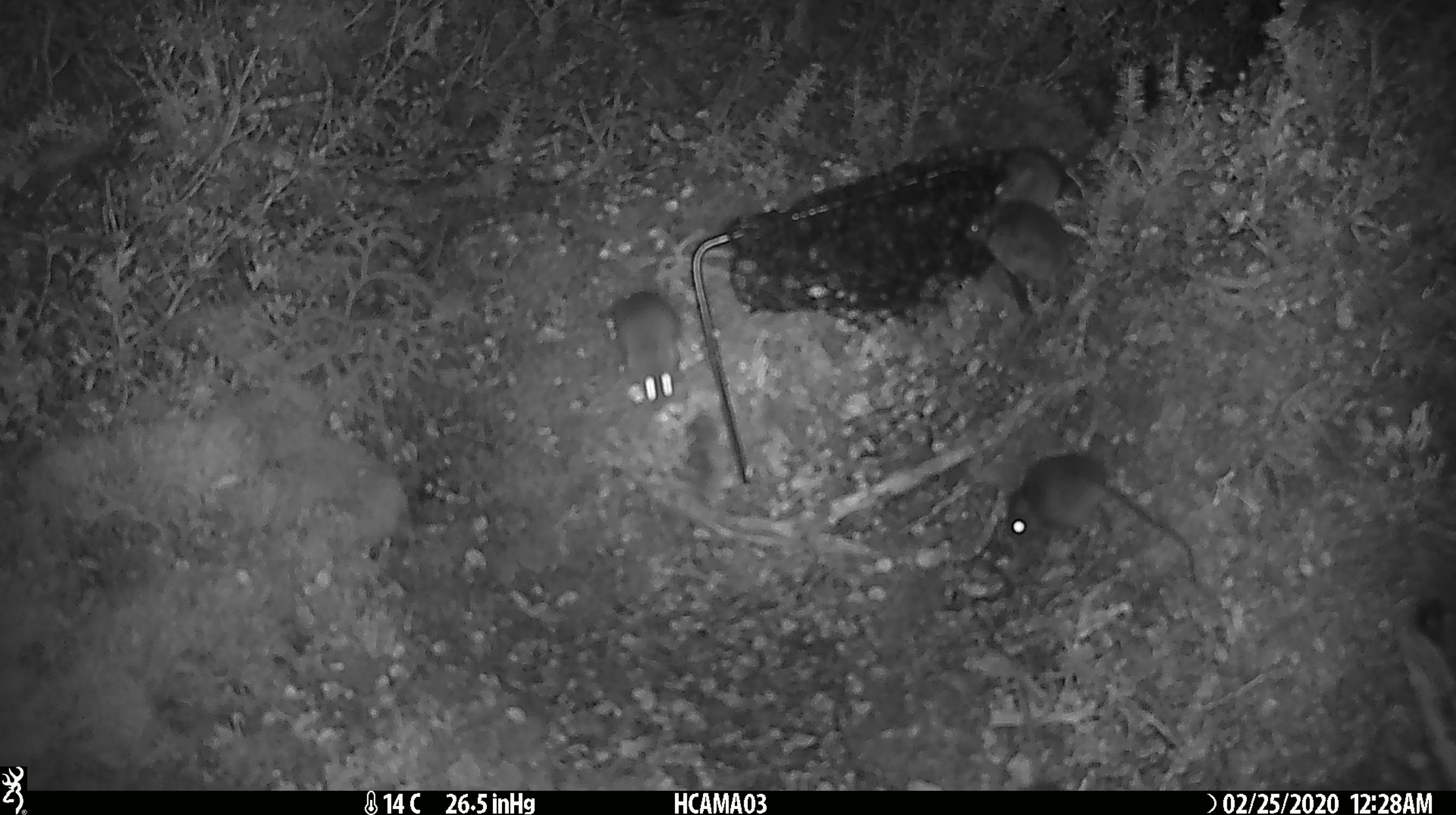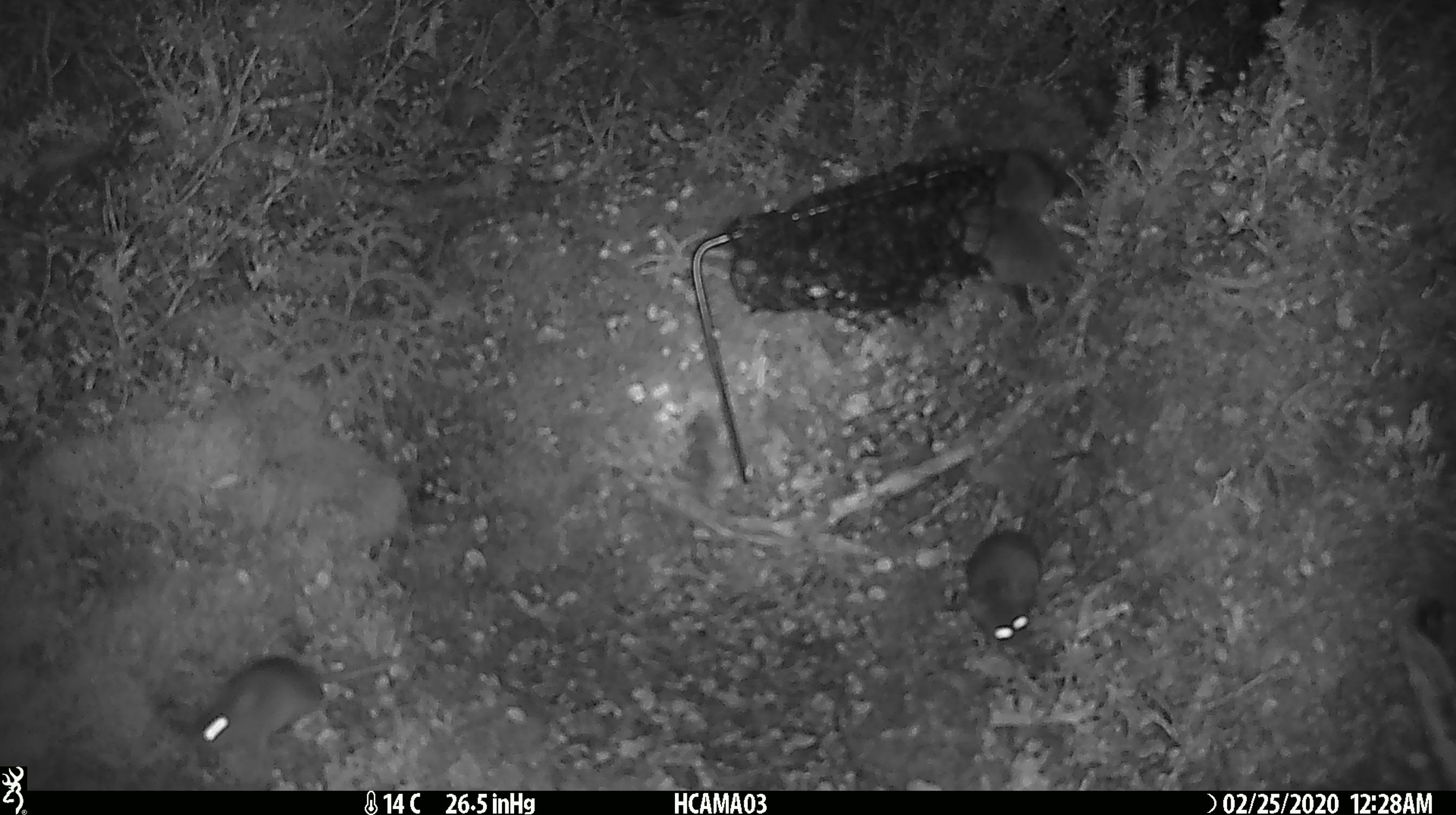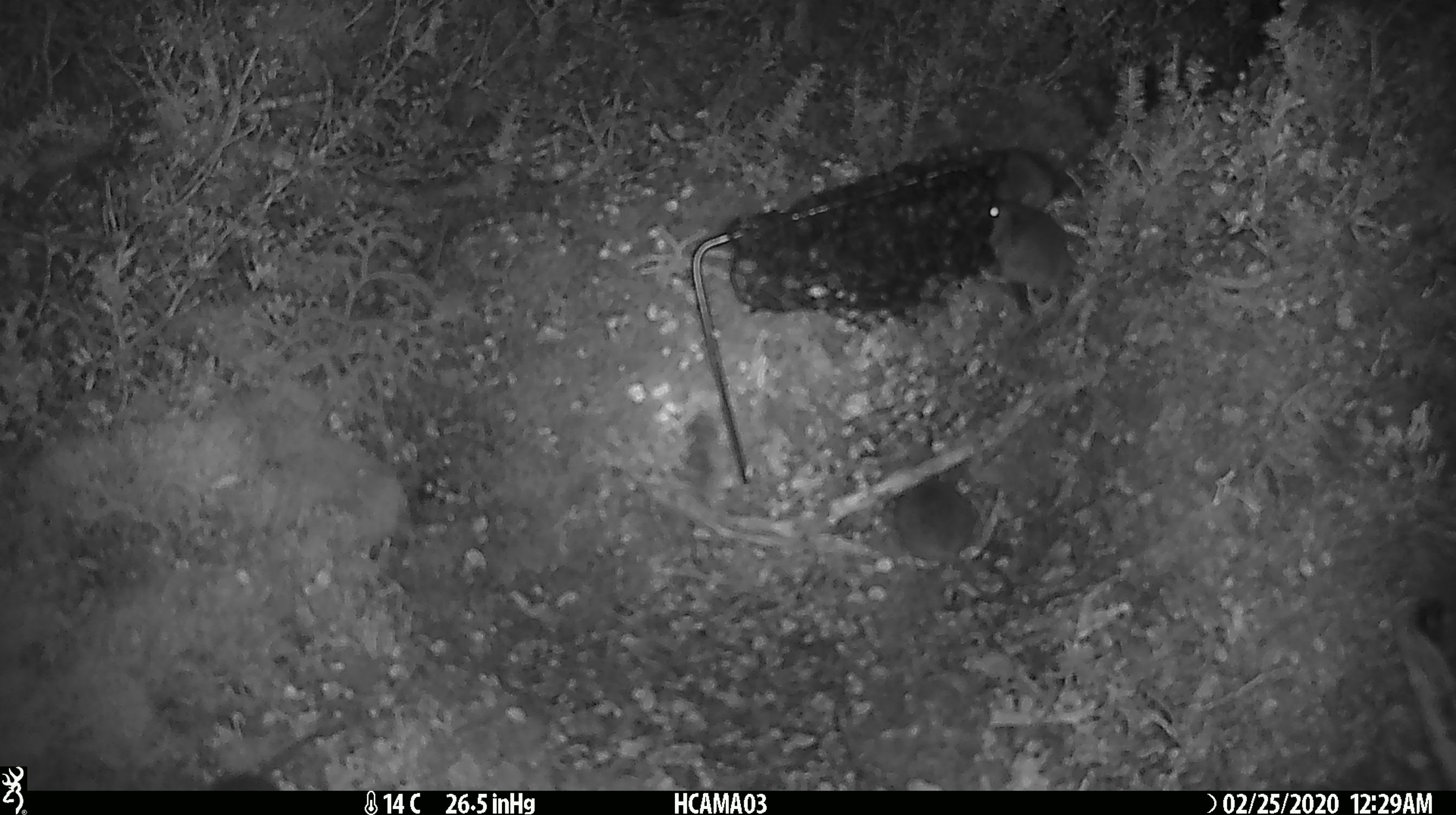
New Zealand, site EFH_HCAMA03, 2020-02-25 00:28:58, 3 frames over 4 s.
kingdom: Animalia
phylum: Chordata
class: Mammalia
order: Rodentia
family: Muridae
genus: Mus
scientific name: Mus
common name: mouse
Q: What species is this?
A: Mouse (Mus).